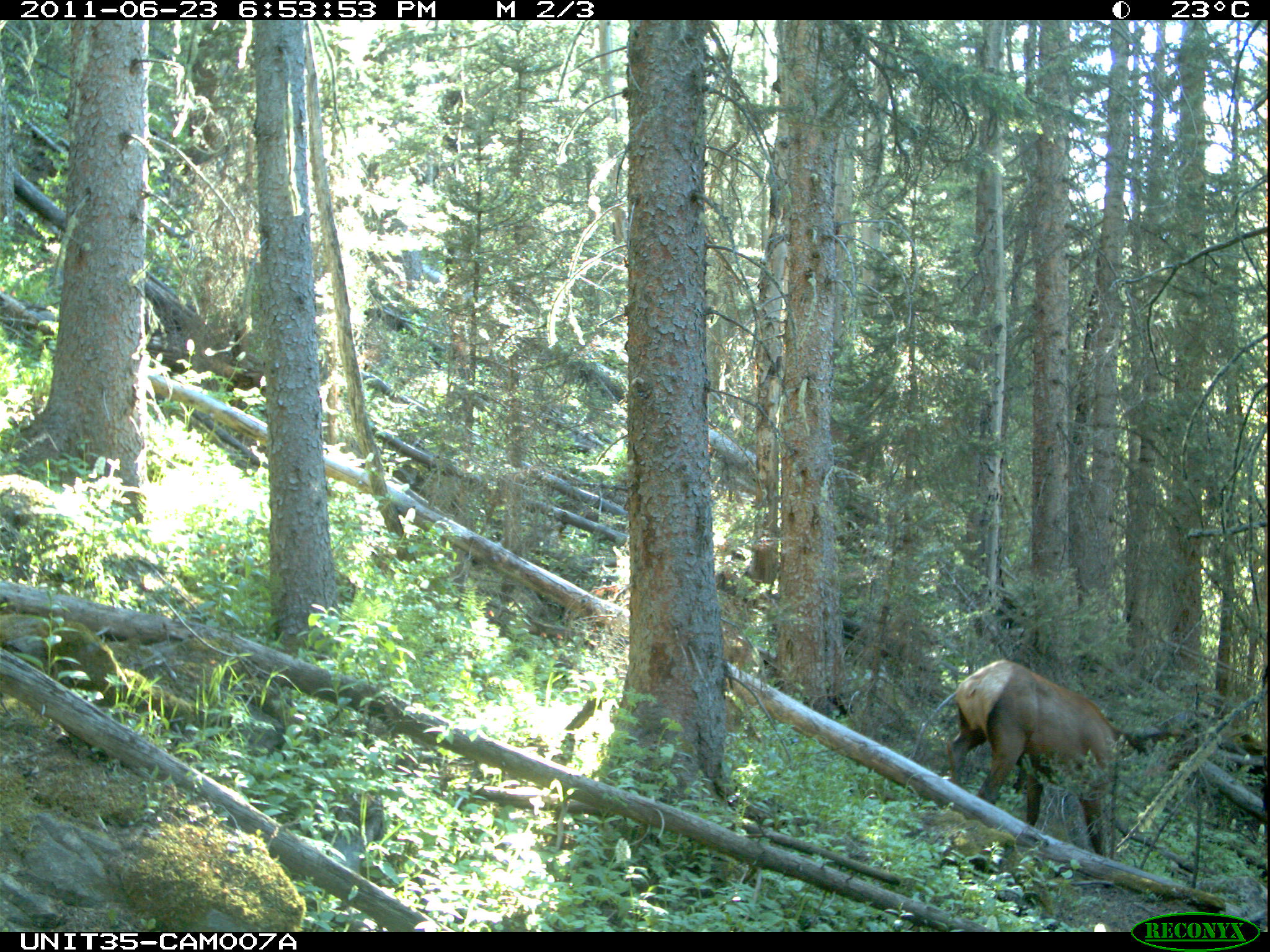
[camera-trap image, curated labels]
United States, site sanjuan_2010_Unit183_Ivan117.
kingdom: Animalia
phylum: Chordata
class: Mammalia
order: Artiodactyla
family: Cervidae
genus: Cervus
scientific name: Cervus elaphus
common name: red deer